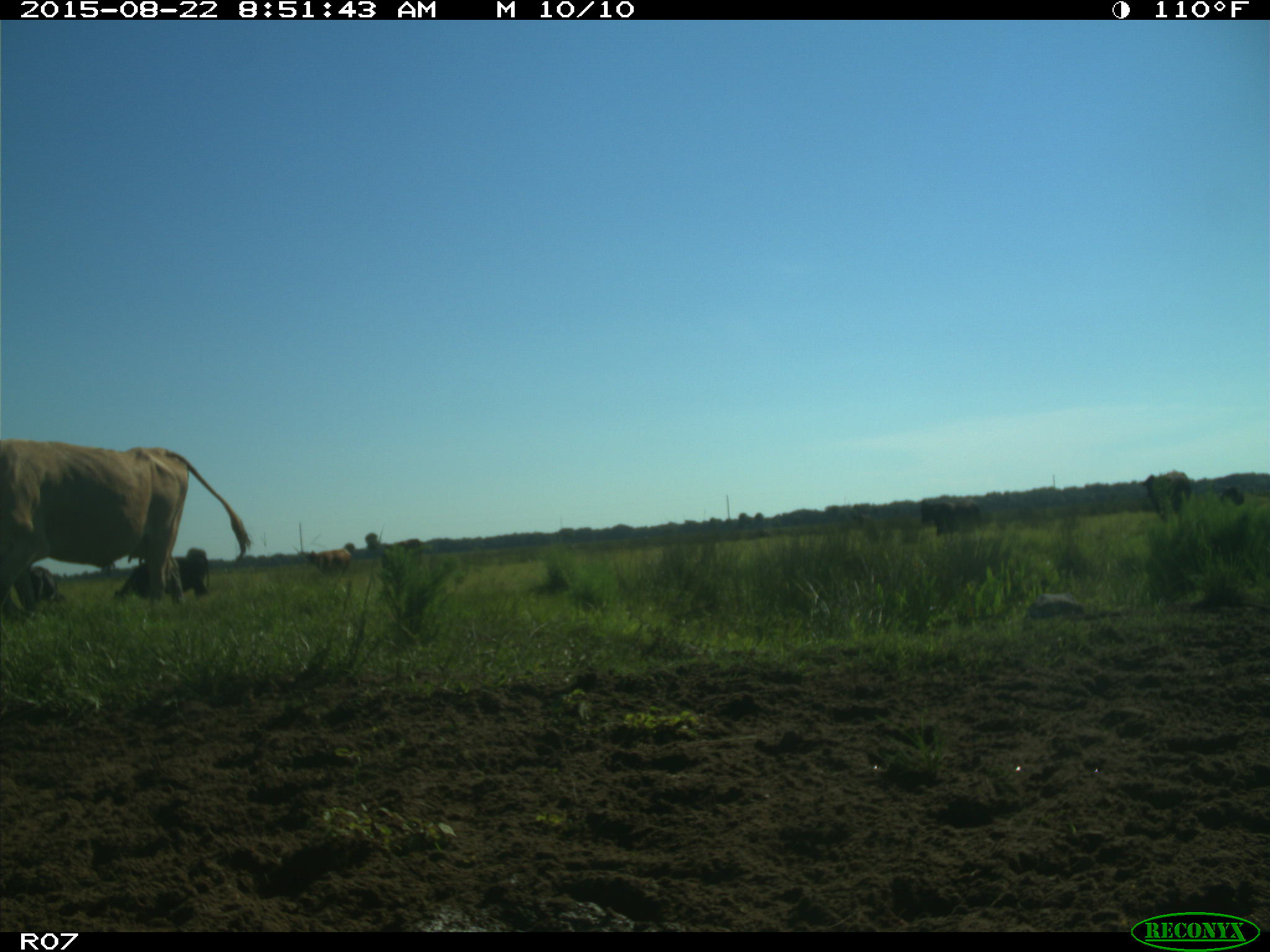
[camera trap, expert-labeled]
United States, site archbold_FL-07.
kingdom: Animalia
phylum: Chordata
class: Mammalia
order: Artiodactyla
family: Bovidae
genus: Bos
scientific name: Bos taurus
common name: domestic cow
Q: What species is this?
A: Bos taurus (domestic cow).